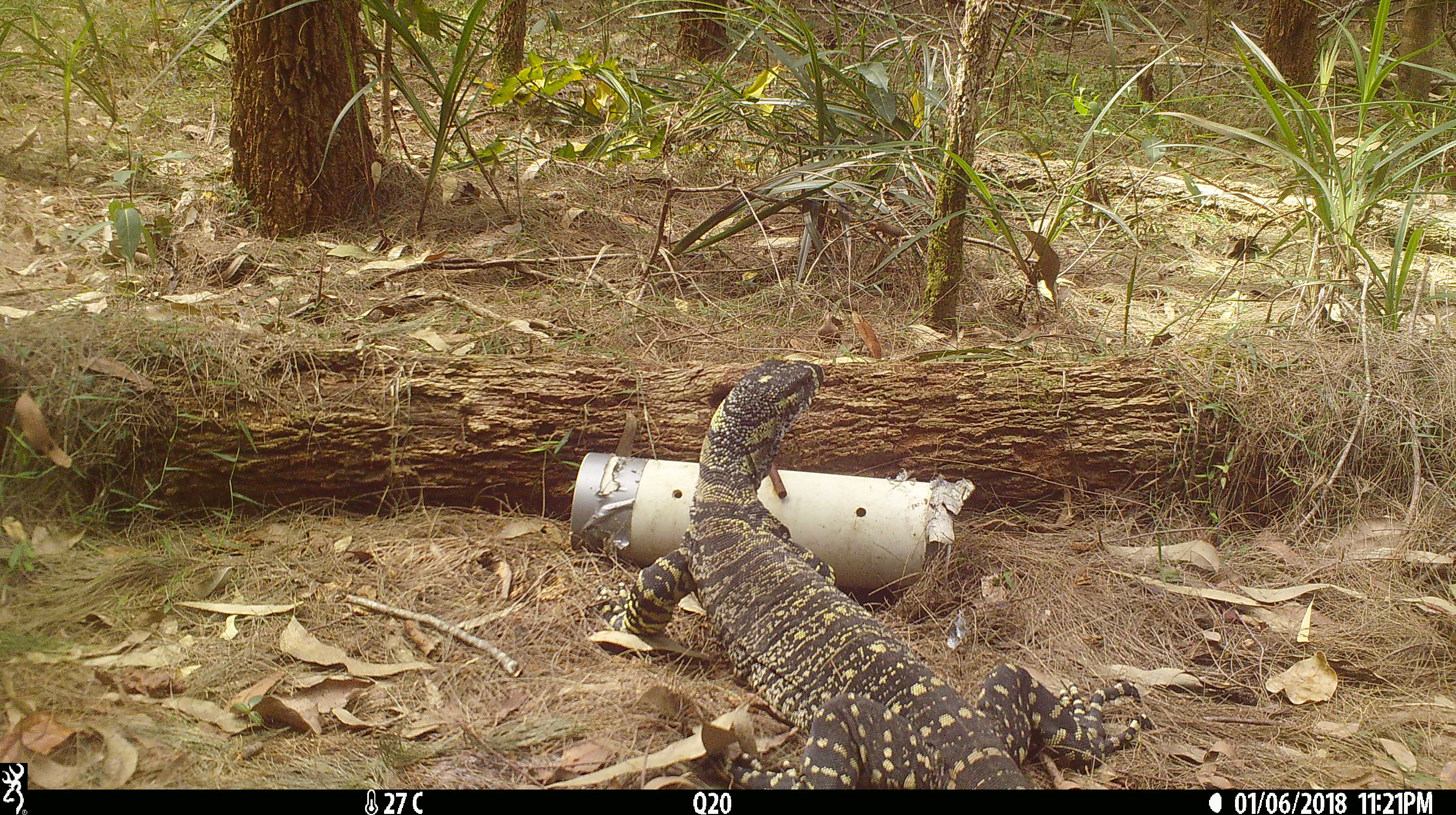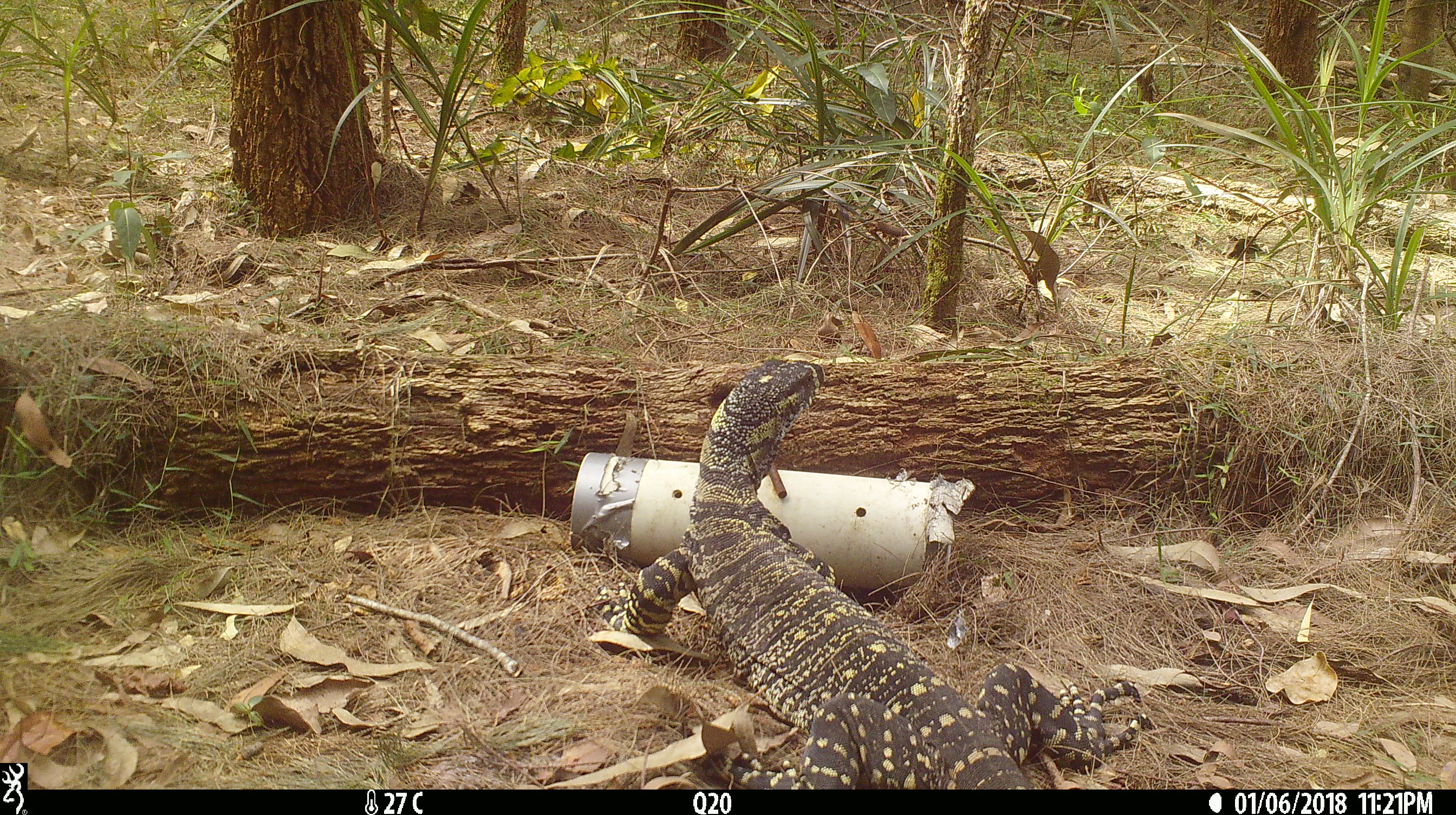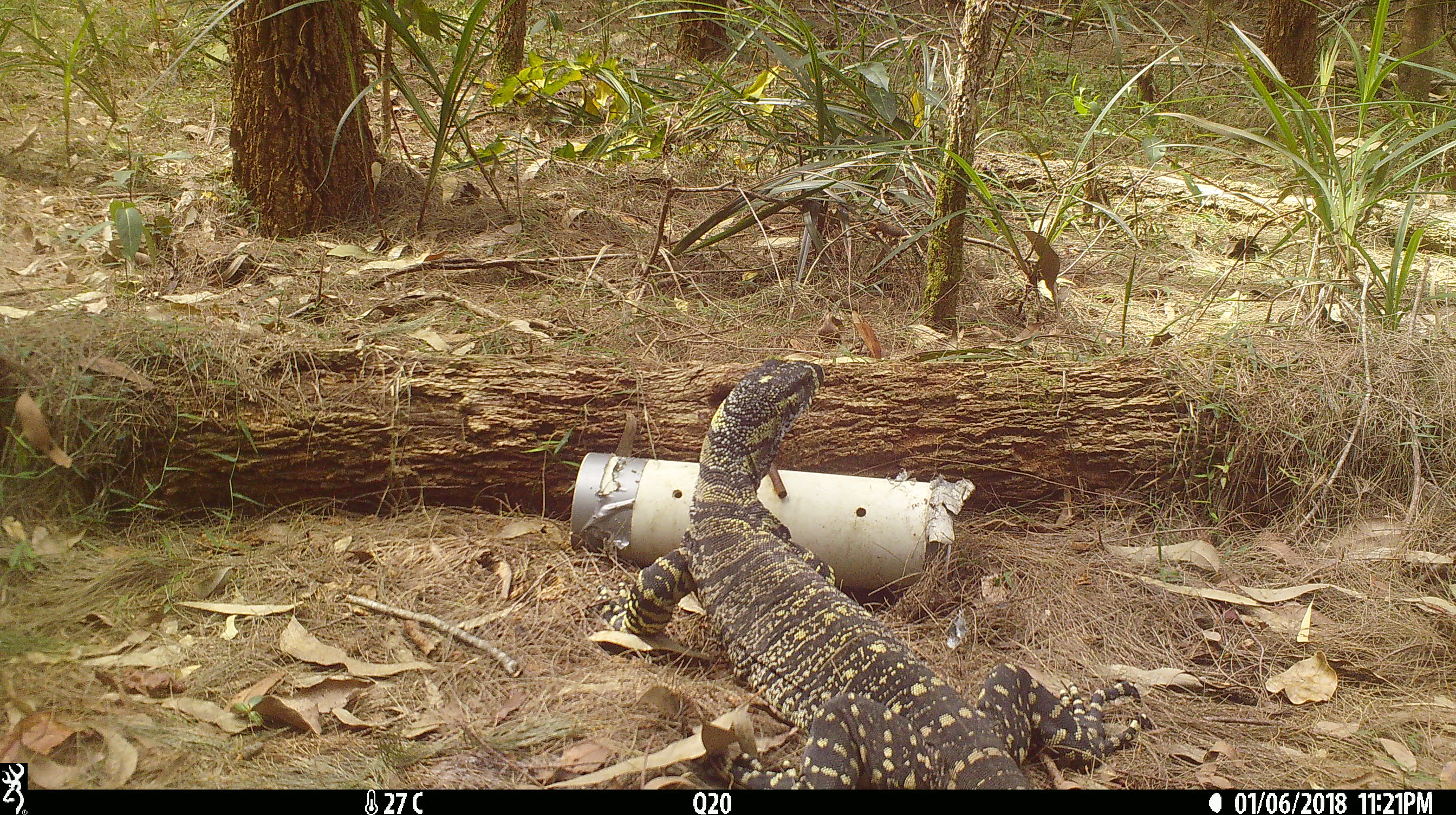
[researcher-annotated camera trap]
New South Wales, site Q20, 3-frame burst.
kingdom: Animalia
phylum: Chordata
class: Reptilia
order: Squamata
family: Varanidae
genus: Varanus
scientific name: Varanus varius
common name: lace monitor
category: goanna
Goanna (lace monitor) (Varanus varius).